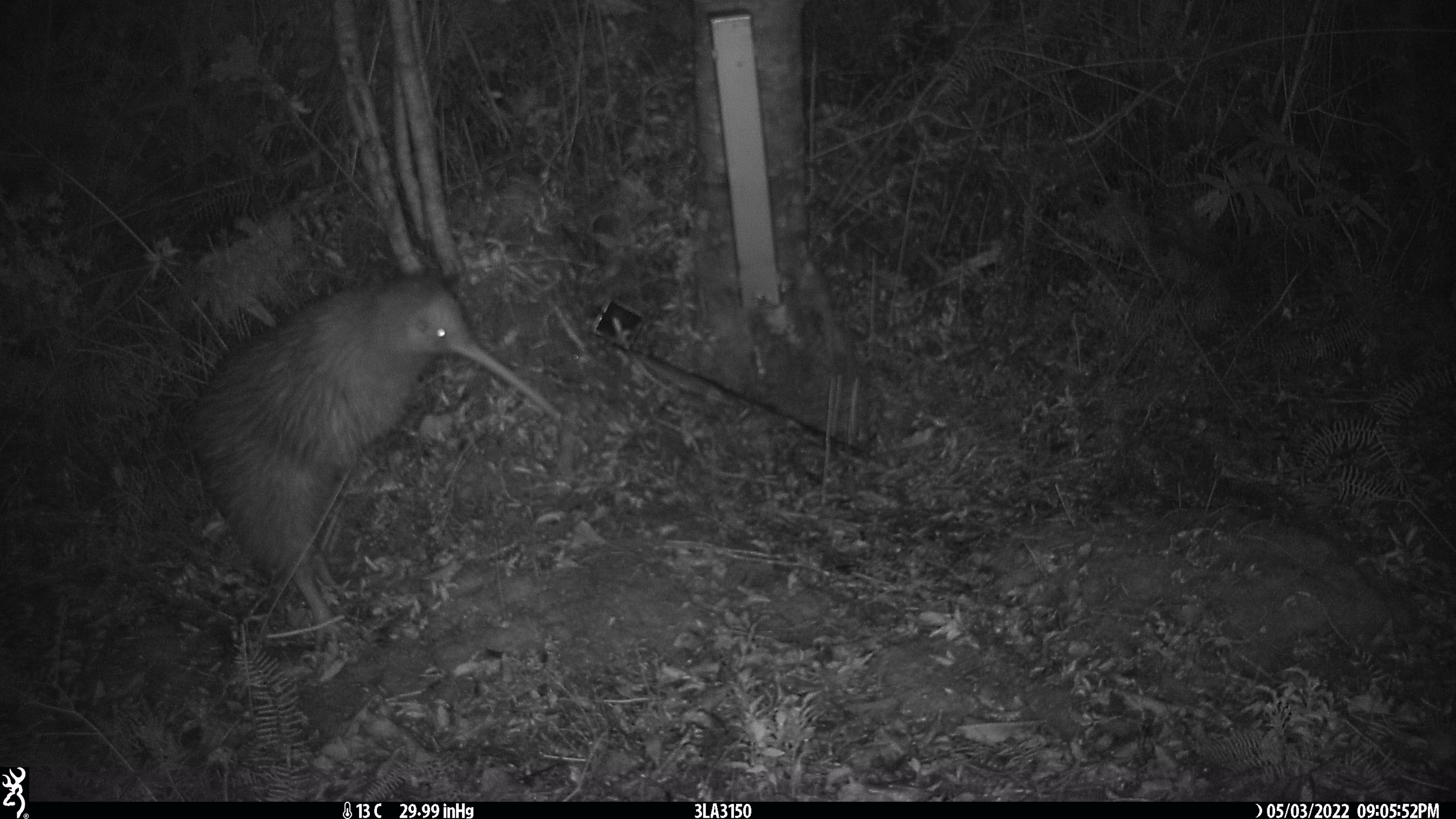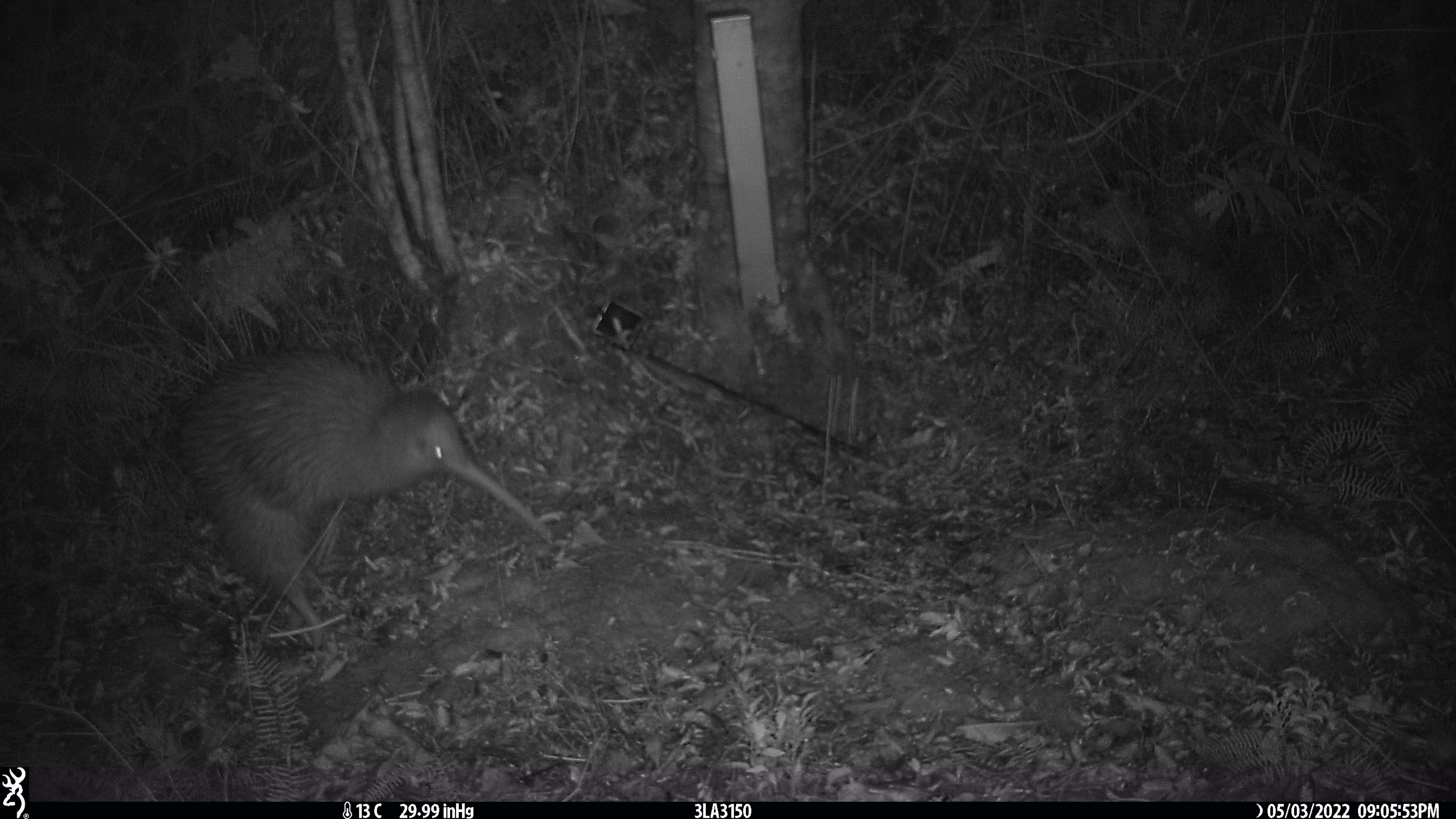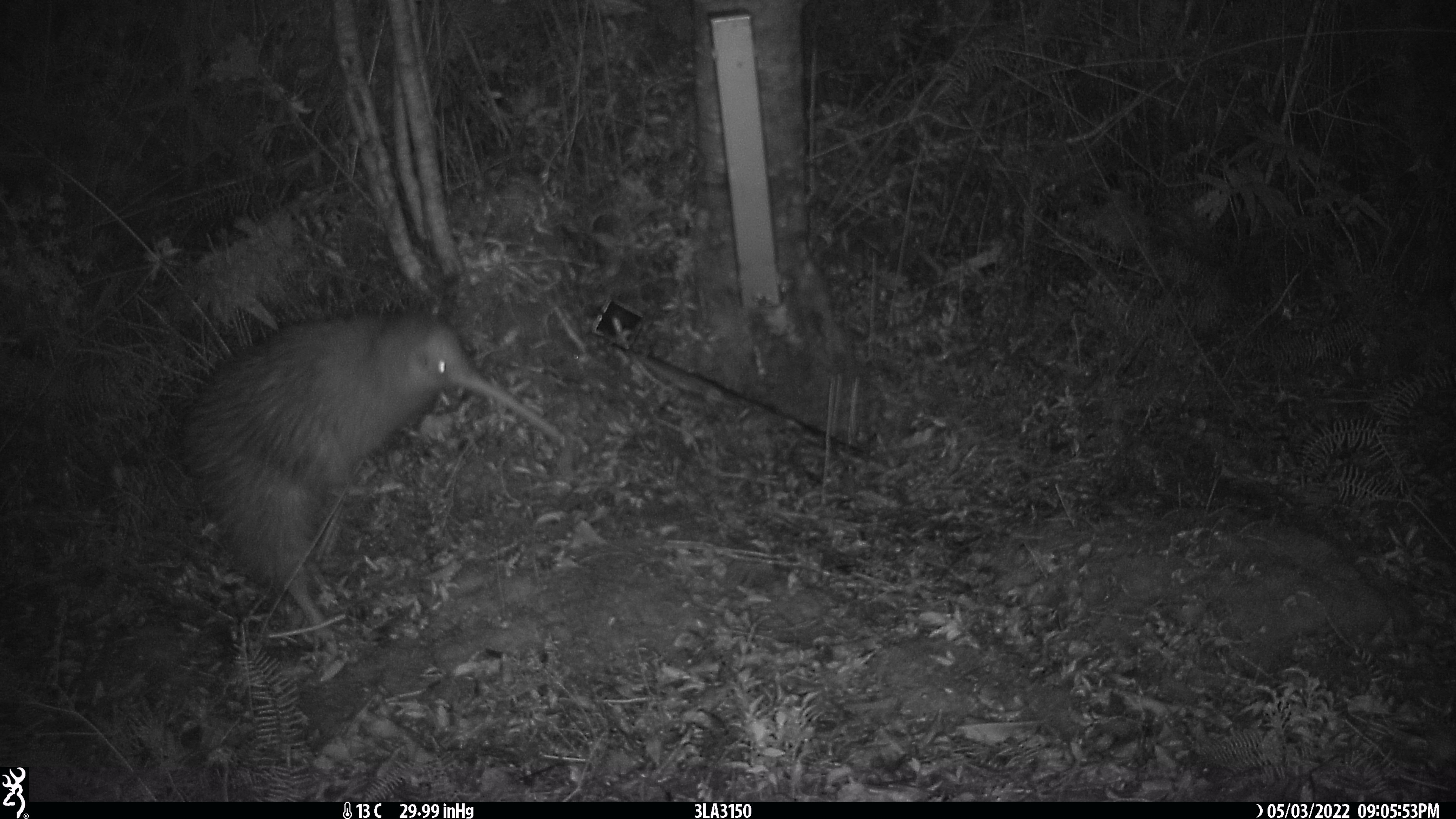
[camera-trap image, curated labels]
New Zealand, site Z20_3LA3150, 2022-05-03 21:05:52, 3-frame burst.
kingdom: Animalia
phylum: Chordata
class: Aves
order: Apterygiformes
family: Apterygidae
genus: Apteryx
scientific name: Apteryx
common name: kiwi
Kiwi (Apteryx).